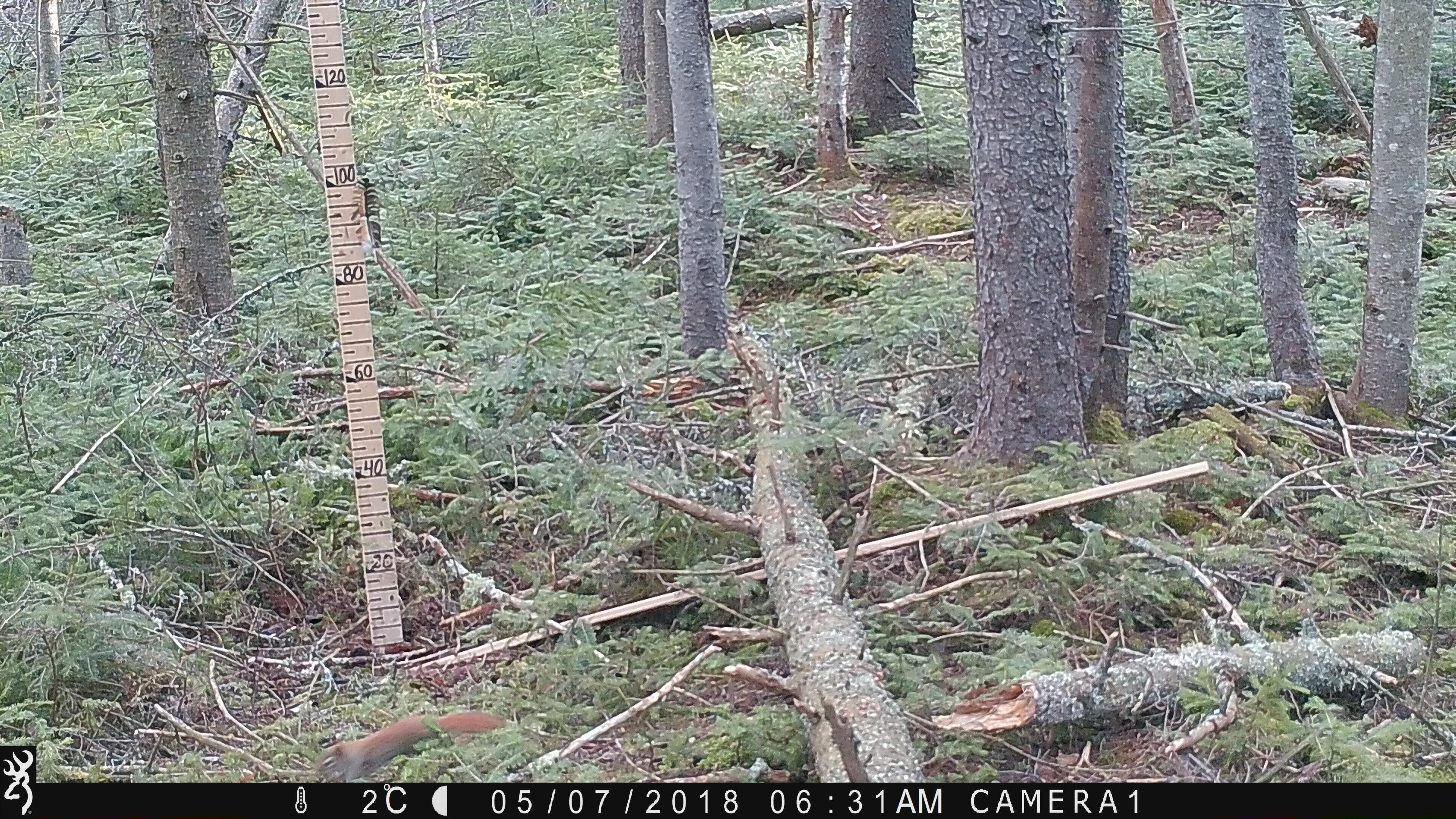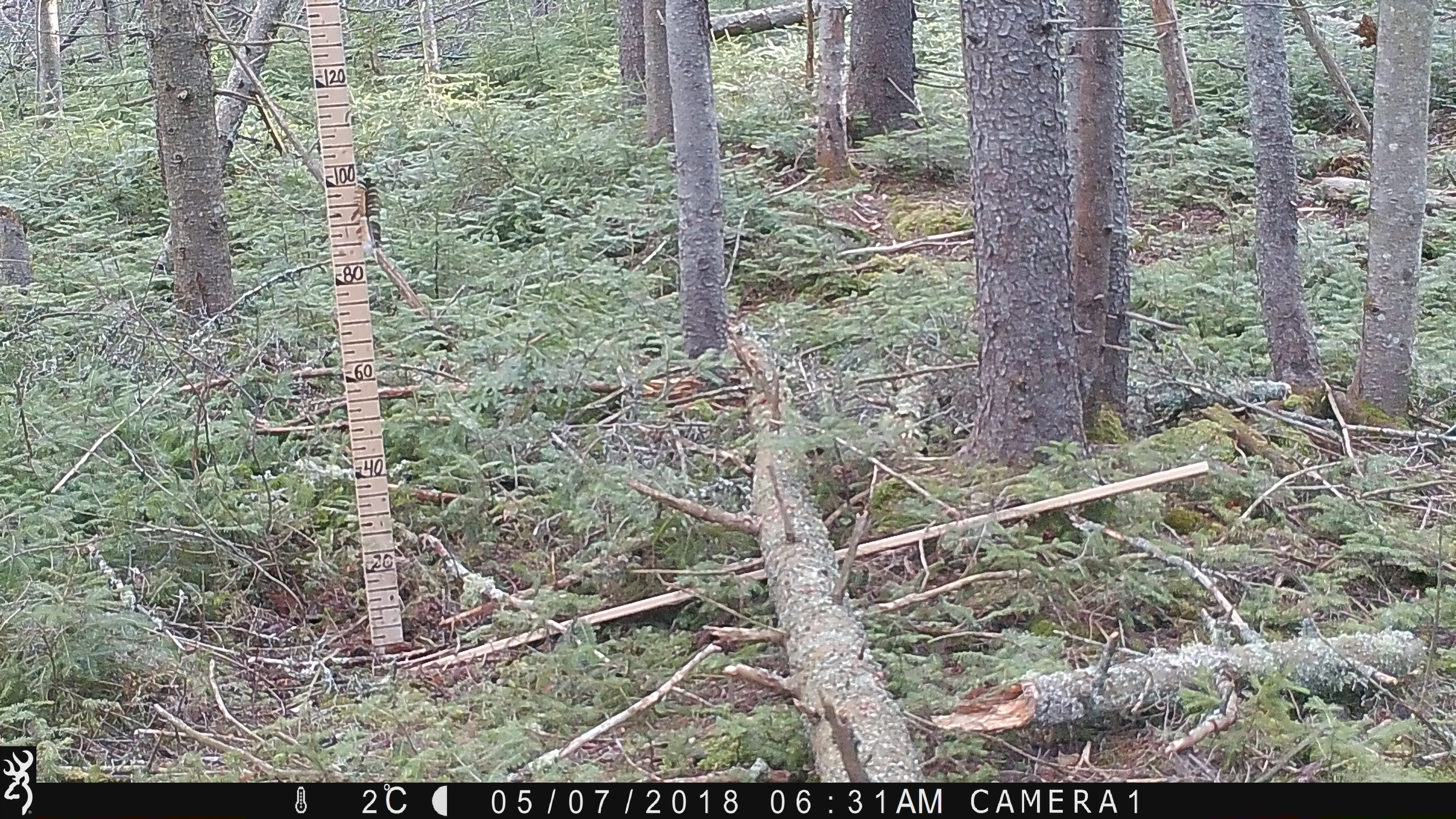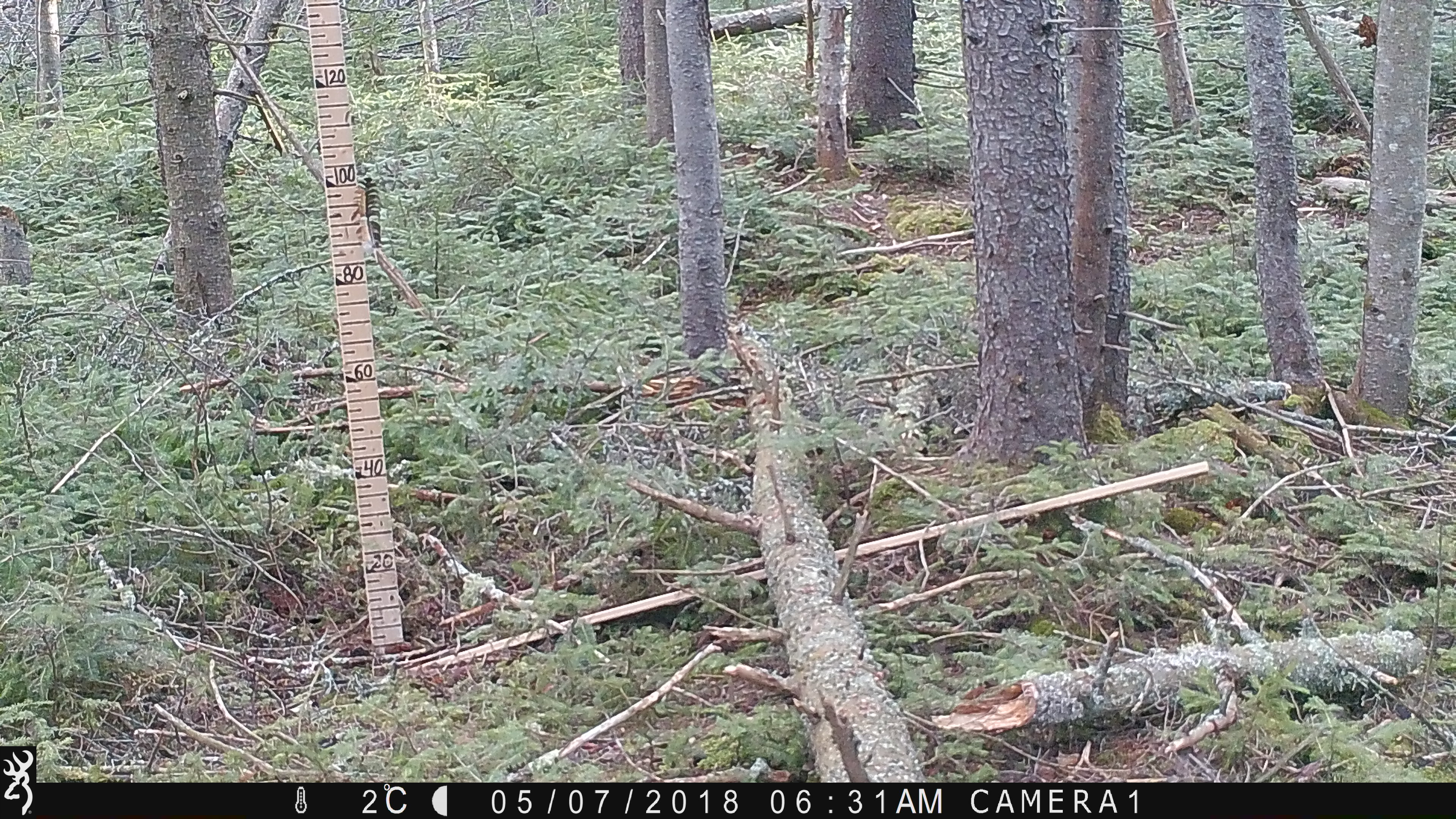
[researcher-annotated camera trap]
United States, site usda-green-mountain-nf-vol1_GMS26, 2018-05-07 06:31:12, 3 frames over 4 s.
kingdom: Animalia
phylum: Chordata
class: Mammalia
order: Rodentia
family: Sciuridae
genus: Tamiasciurus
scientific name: Tamiasciurus hudsonicus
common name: red squirrel